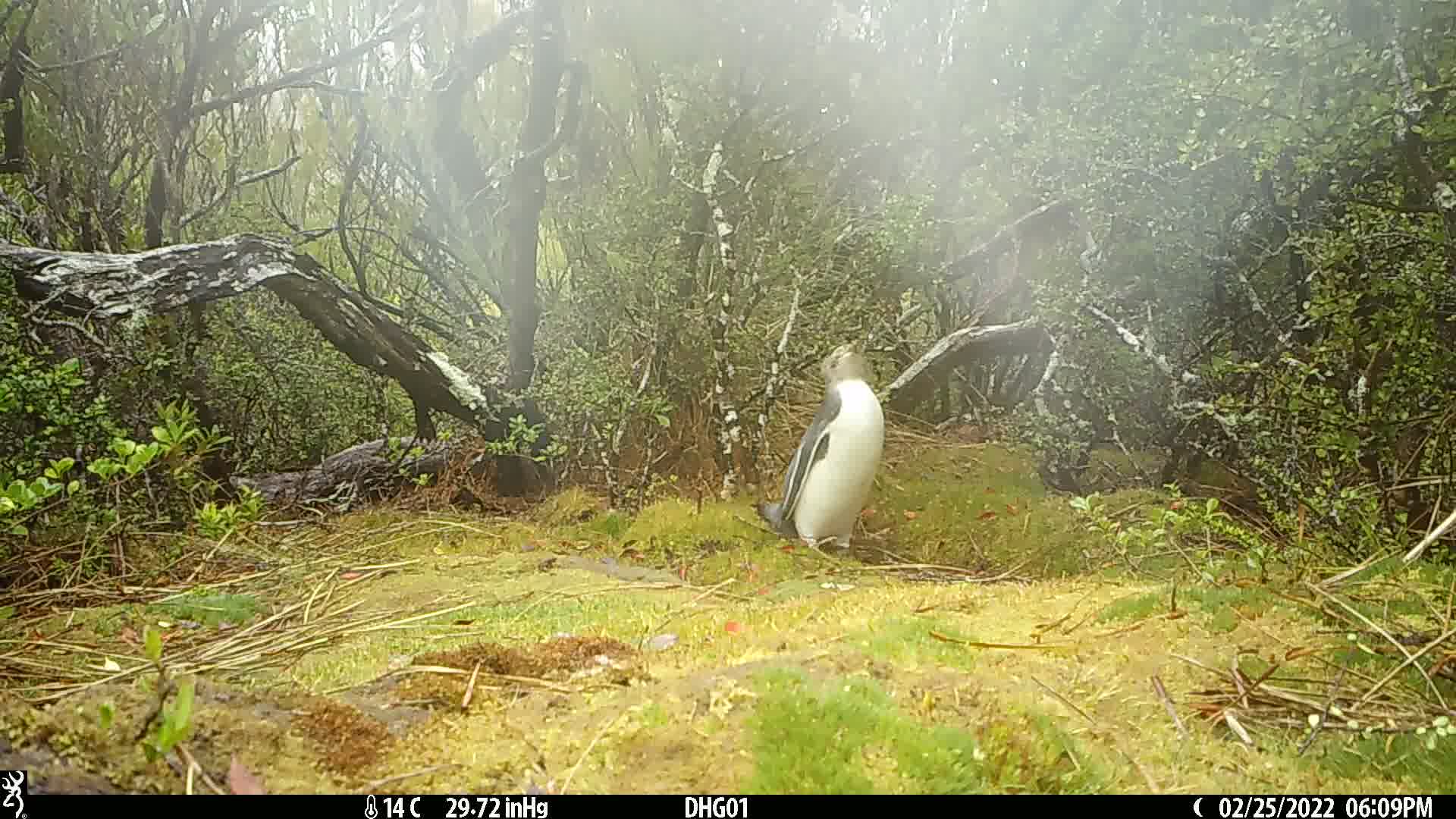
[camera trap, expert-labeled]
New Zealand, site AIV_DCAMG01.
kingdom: Animalia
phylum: Chordata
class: Aves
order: Sphenisciformes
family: Spheniscidae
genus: Megadyptes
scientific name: Megadyptes antipodes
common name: yellow-eyed penguin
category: yellow eyed penguin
Yellow eyed penguin (yellow-eyed penguin) (Megadyptes antipodes).